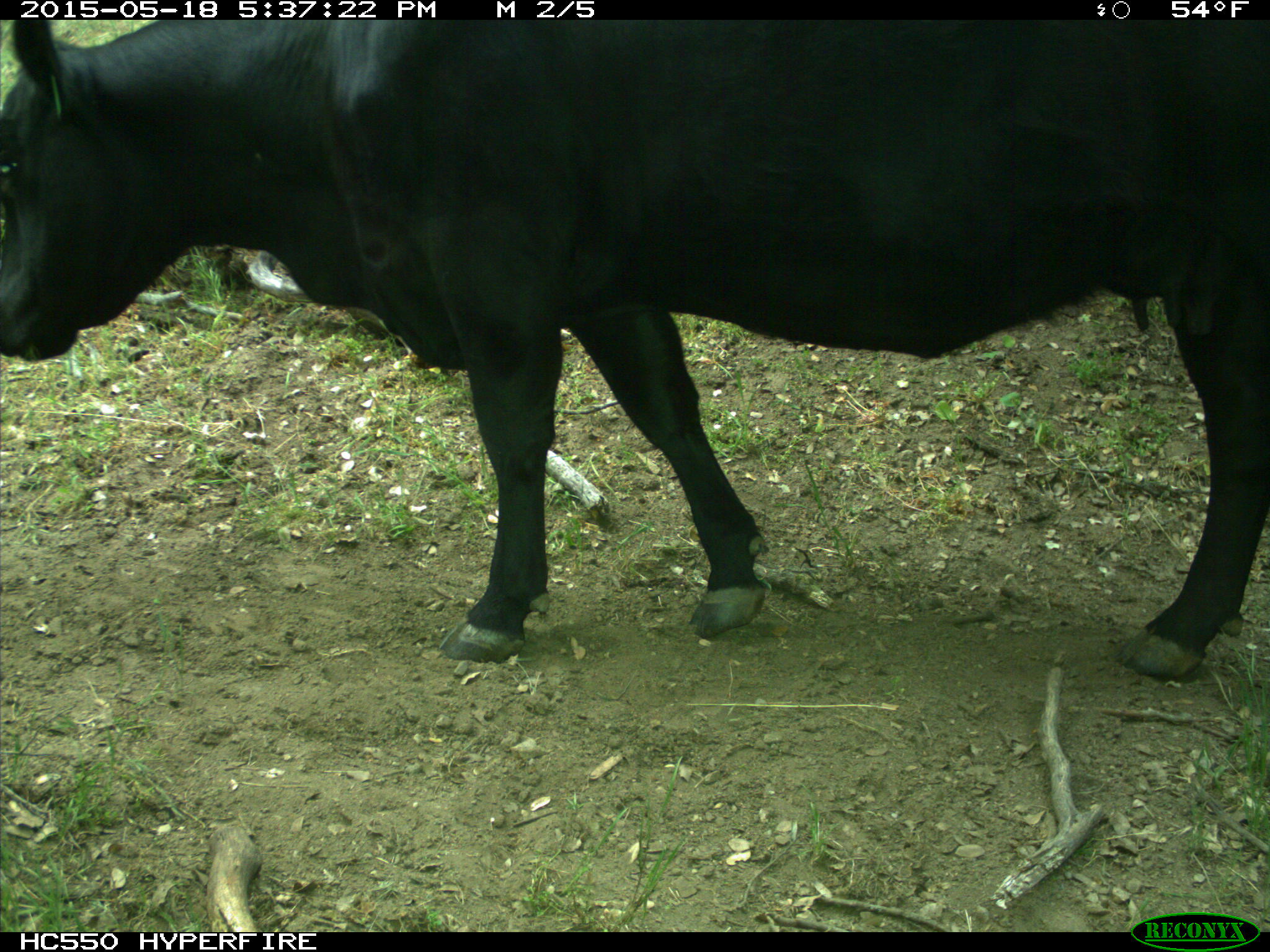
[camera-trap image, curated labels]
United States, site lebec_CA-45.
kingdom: Animalia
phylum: Chordata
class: Mammalia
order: Artiodactyla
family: Bovidae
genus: Bos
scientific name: Bos taurus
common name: domestic cow